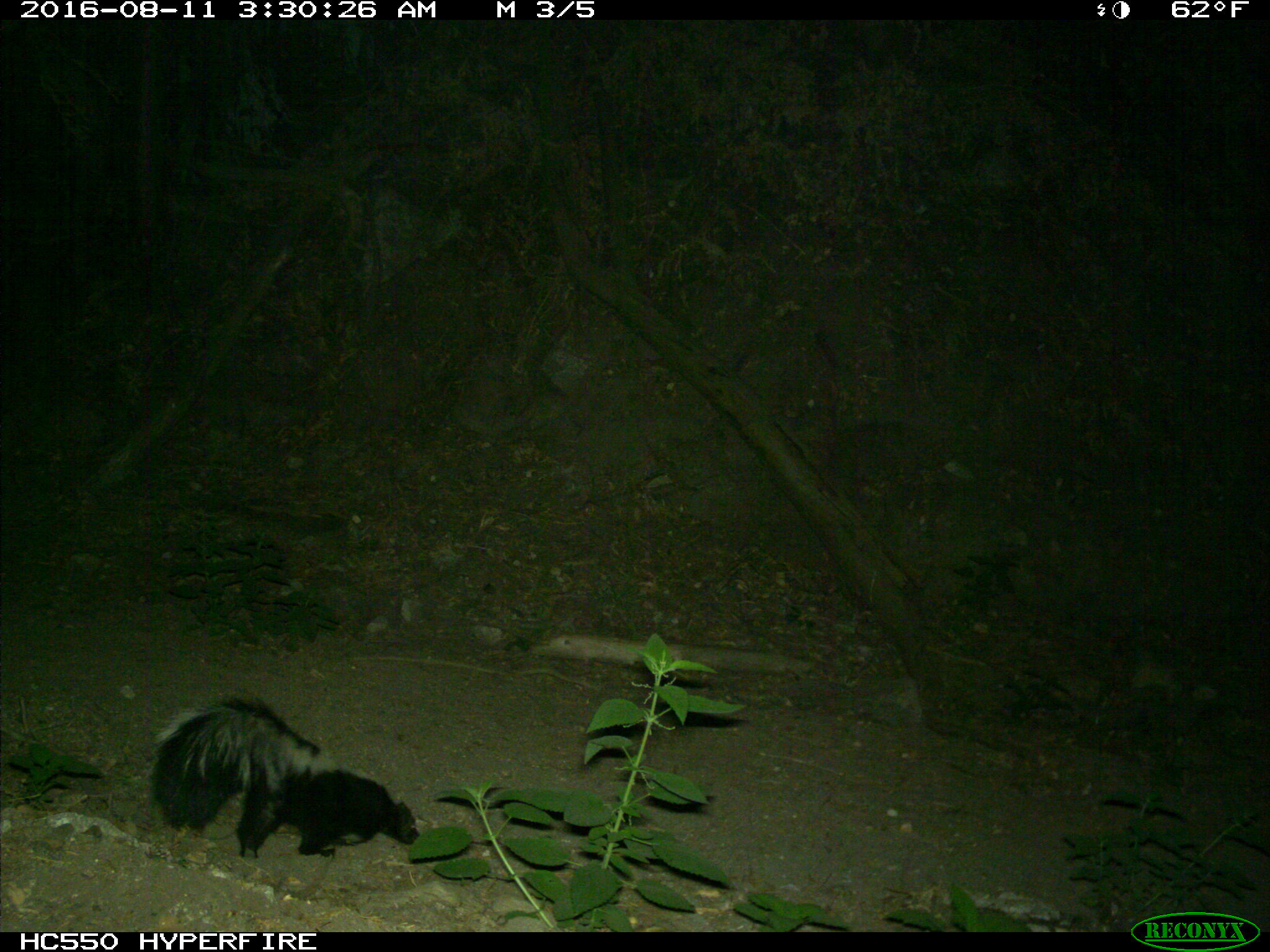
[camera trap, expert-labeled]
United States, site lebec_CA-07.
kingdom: Animalia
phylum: Chordata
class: Mammalia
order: Carnivora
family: Mephitidae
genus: Mephitis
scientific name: Mephitis mephitis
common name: striped skunk